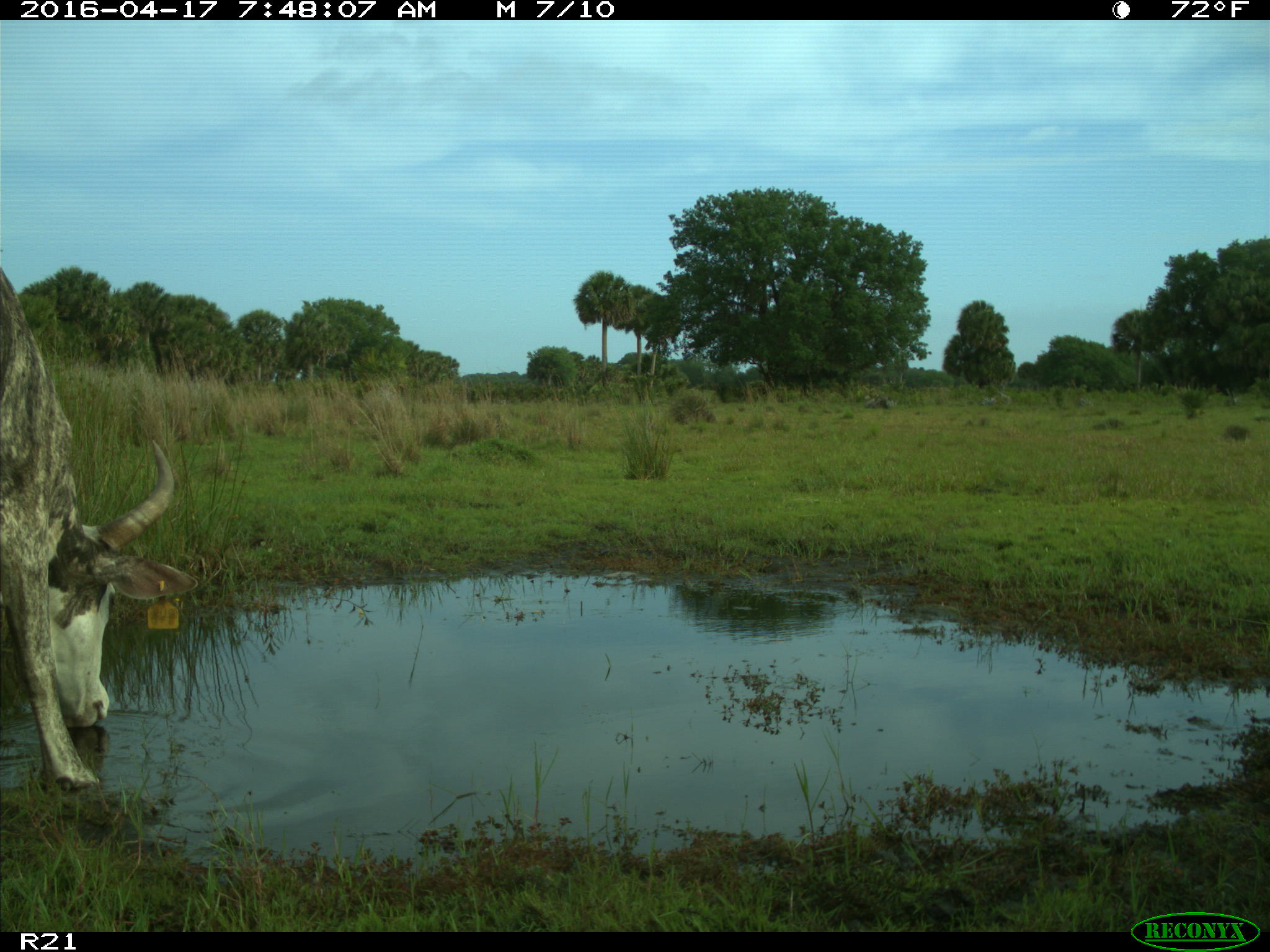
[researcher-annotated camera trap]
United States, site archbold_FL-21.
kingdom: Animalia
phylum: Chordata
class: Mammalia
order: Artiodactyla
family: Bovidae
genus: Bos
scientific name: Bos taurus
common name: domestic cow